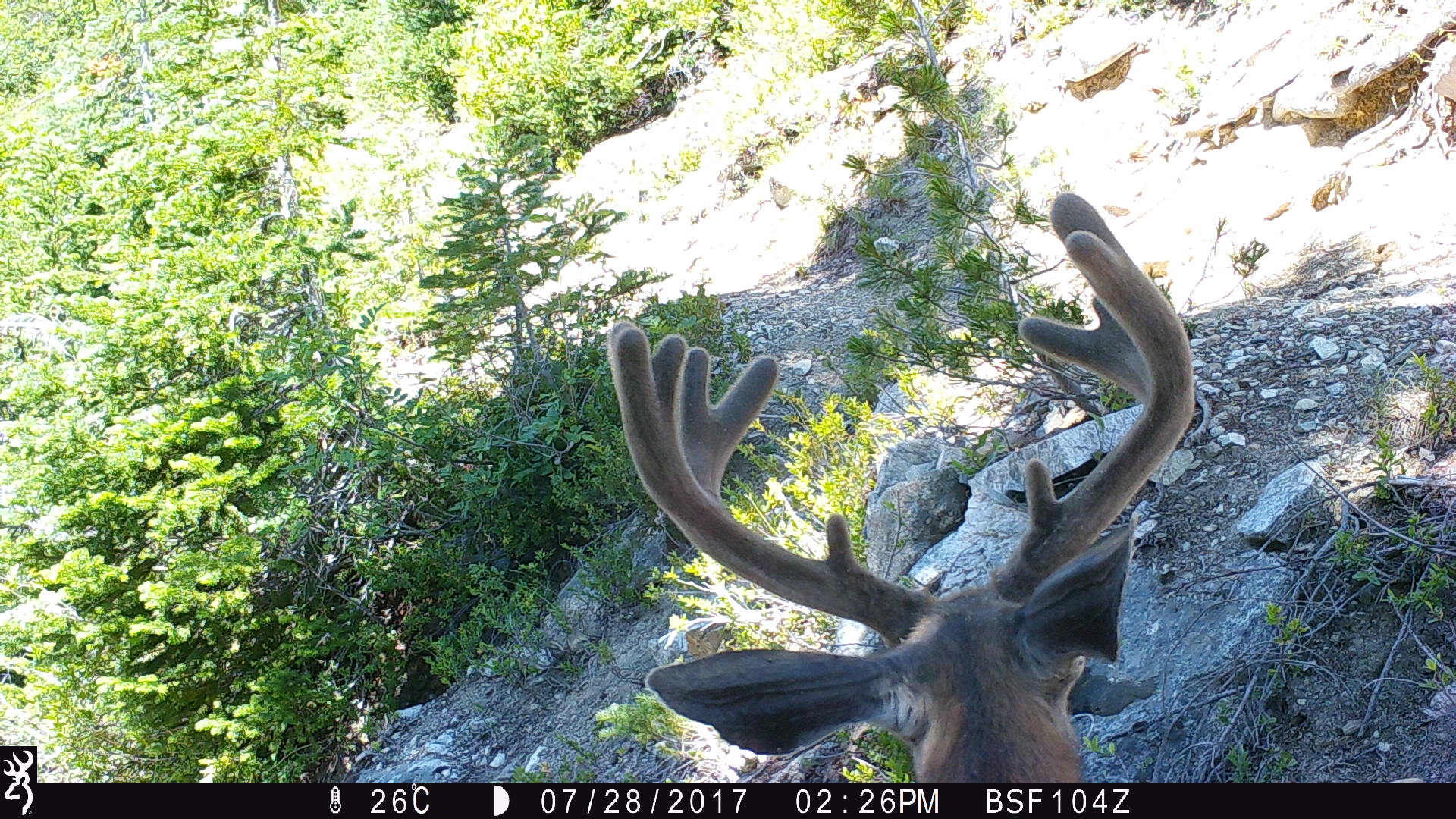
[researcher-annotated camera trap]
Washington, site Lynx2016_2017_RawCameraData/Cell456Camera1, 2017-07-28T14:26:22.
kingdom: Animalia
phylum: Chordata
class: Mammalia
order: Artiodactyla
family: Cervidae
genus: Odocoileus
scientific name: Odocoileus hemionus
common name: mule deer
Odocoileus hemionus (mule deer). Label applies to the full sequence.